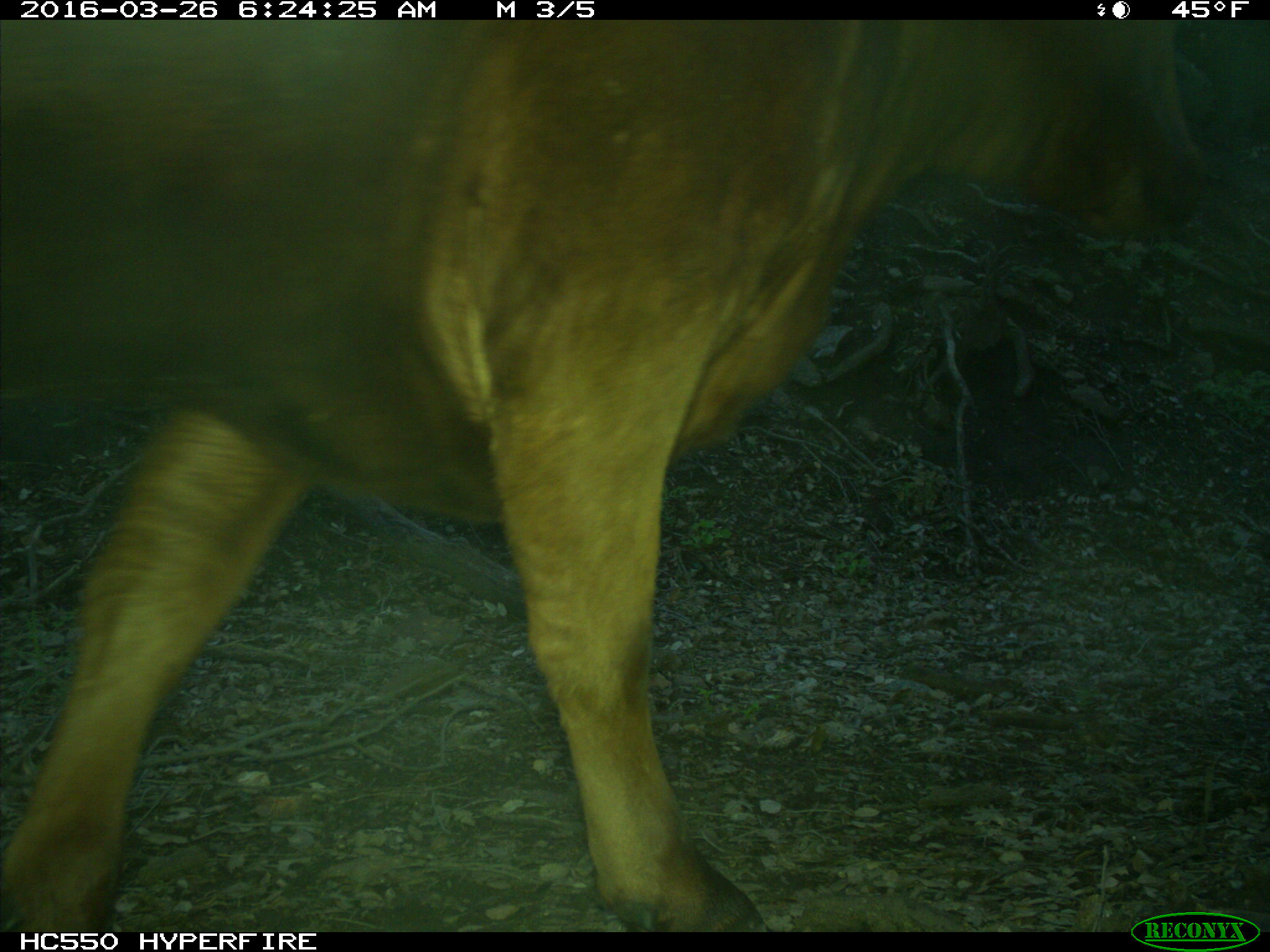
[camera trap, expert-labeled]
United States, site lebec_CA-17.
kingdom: Animalia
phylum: Chordata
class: Mammalia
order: Artiodactyla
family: Bovidae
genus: Bos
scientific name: Bos taurus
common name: domestic cow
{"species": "Bos taurus (domestic cow)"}